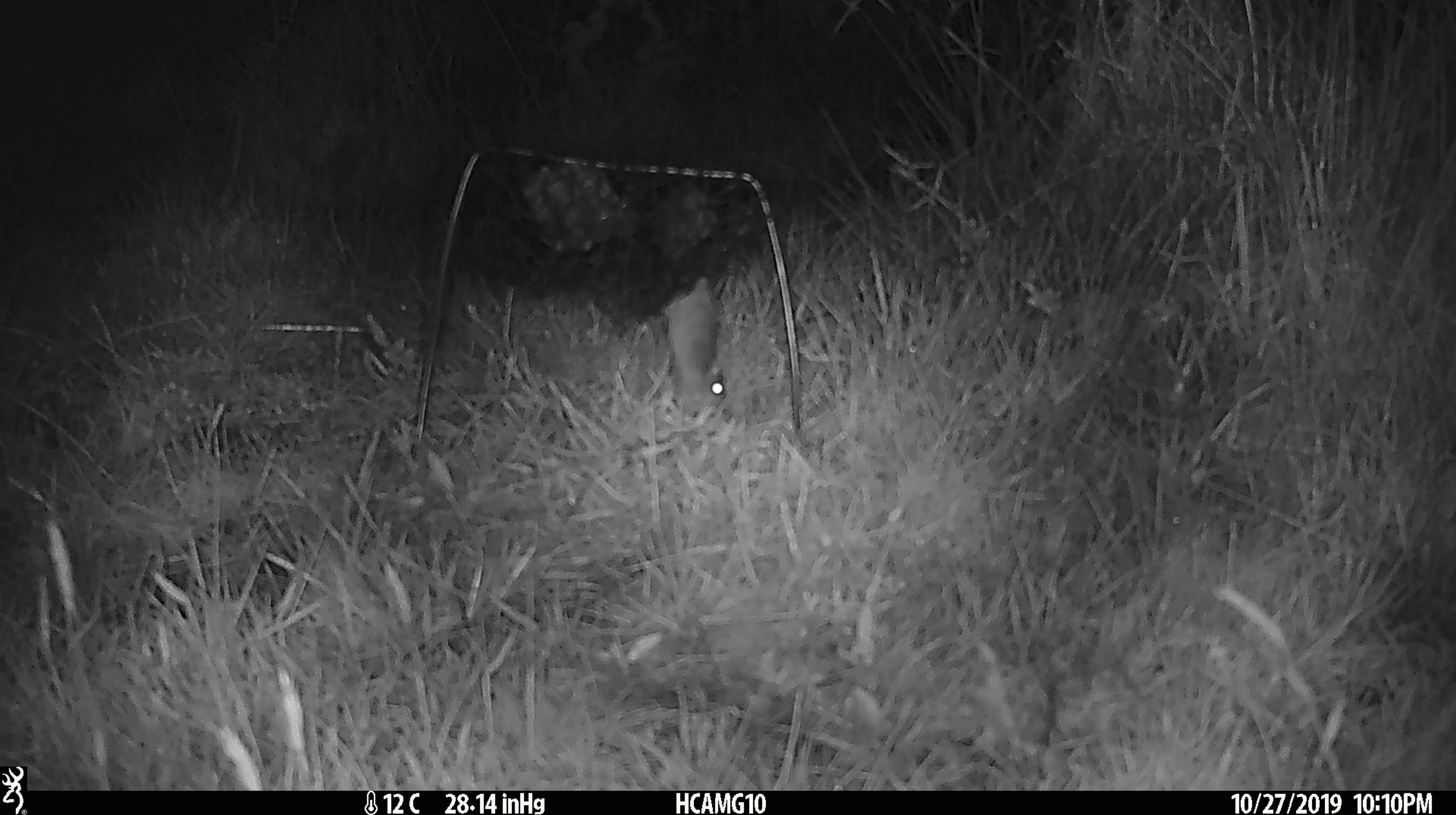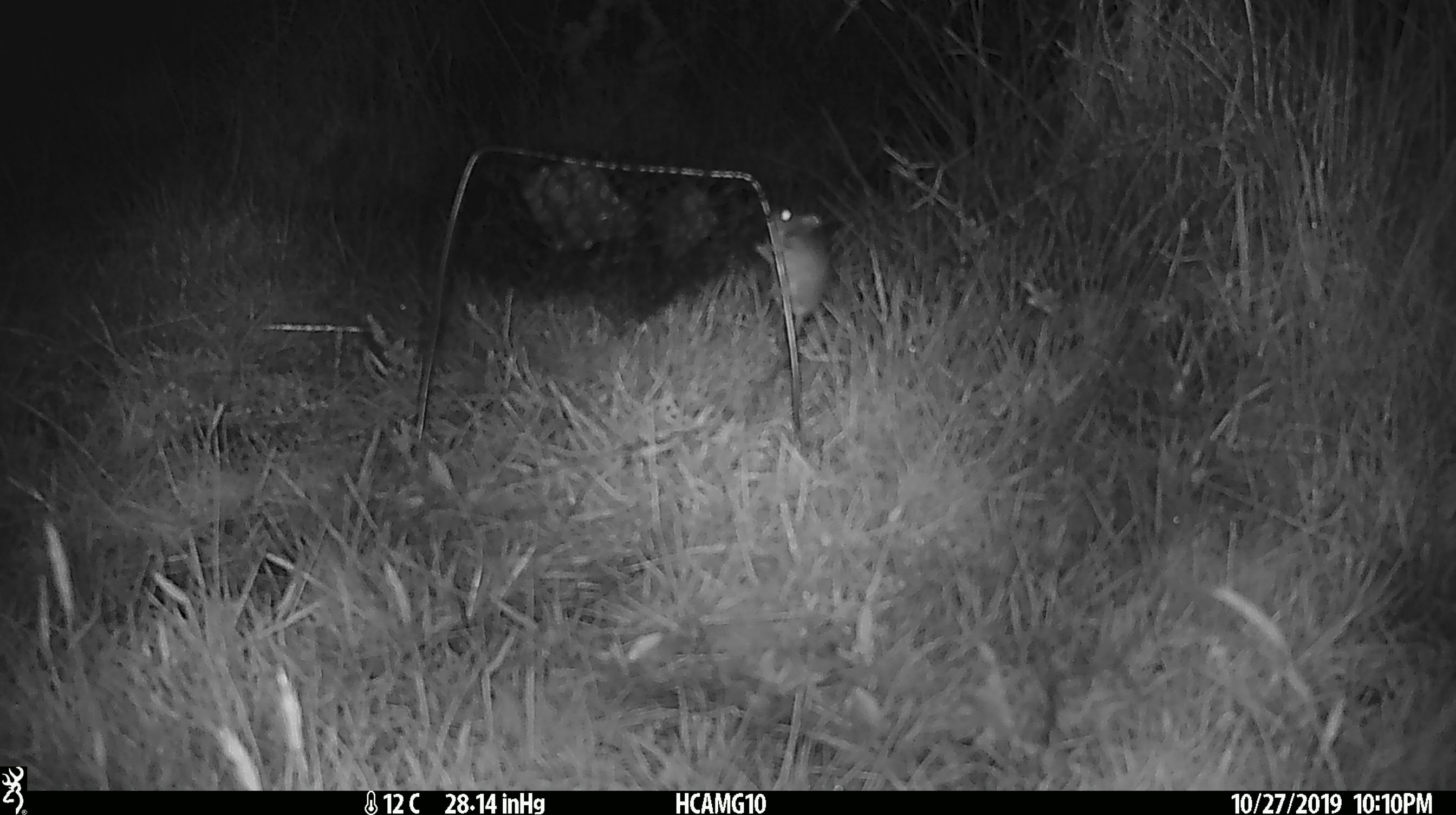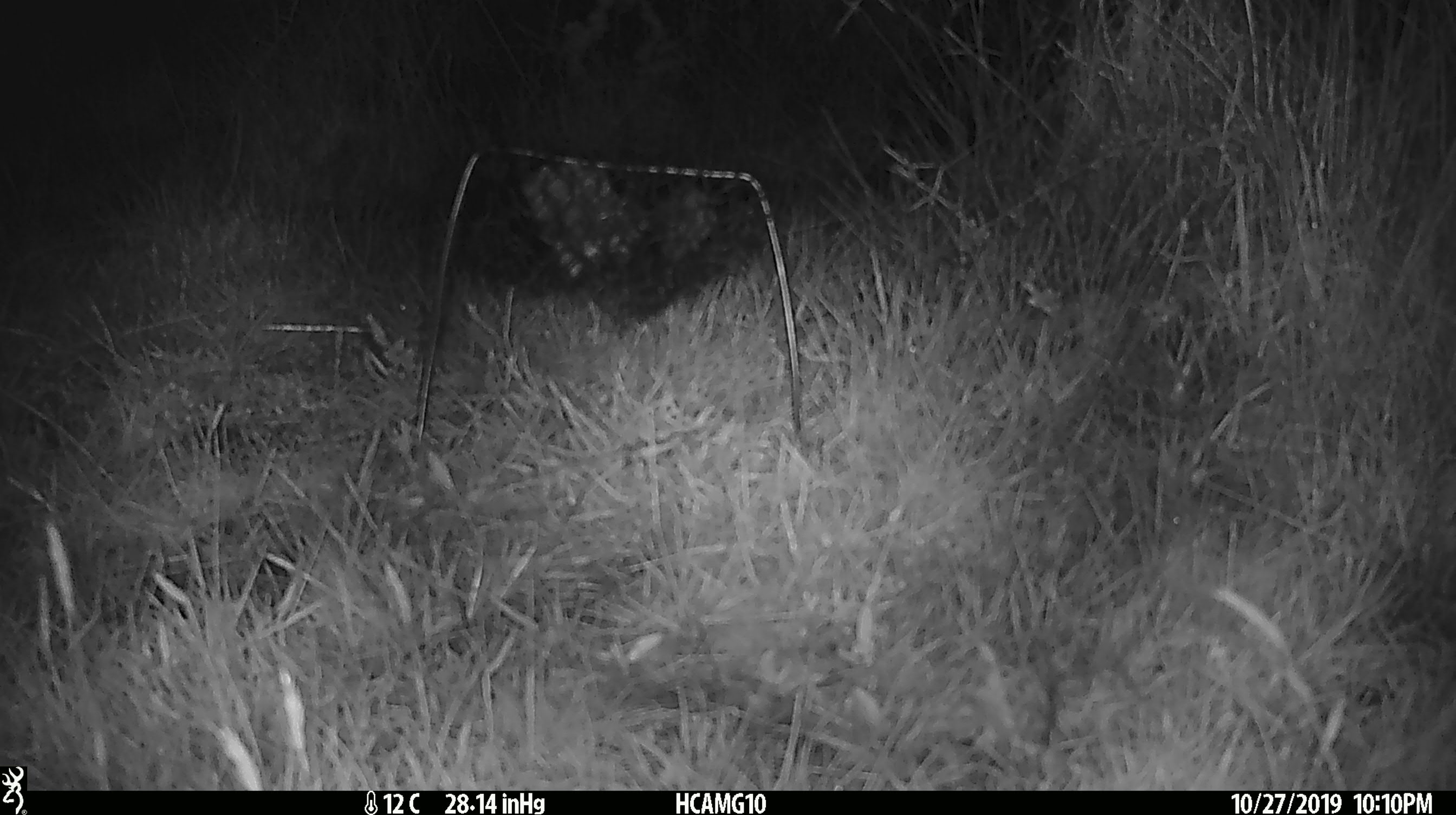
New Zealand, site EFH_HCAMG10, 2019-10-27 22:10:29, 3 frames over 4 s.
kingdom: Animalia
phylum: Chordata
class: Mammalia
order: Rodentia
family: Muridae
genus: Mus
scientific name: Mus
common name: mouse